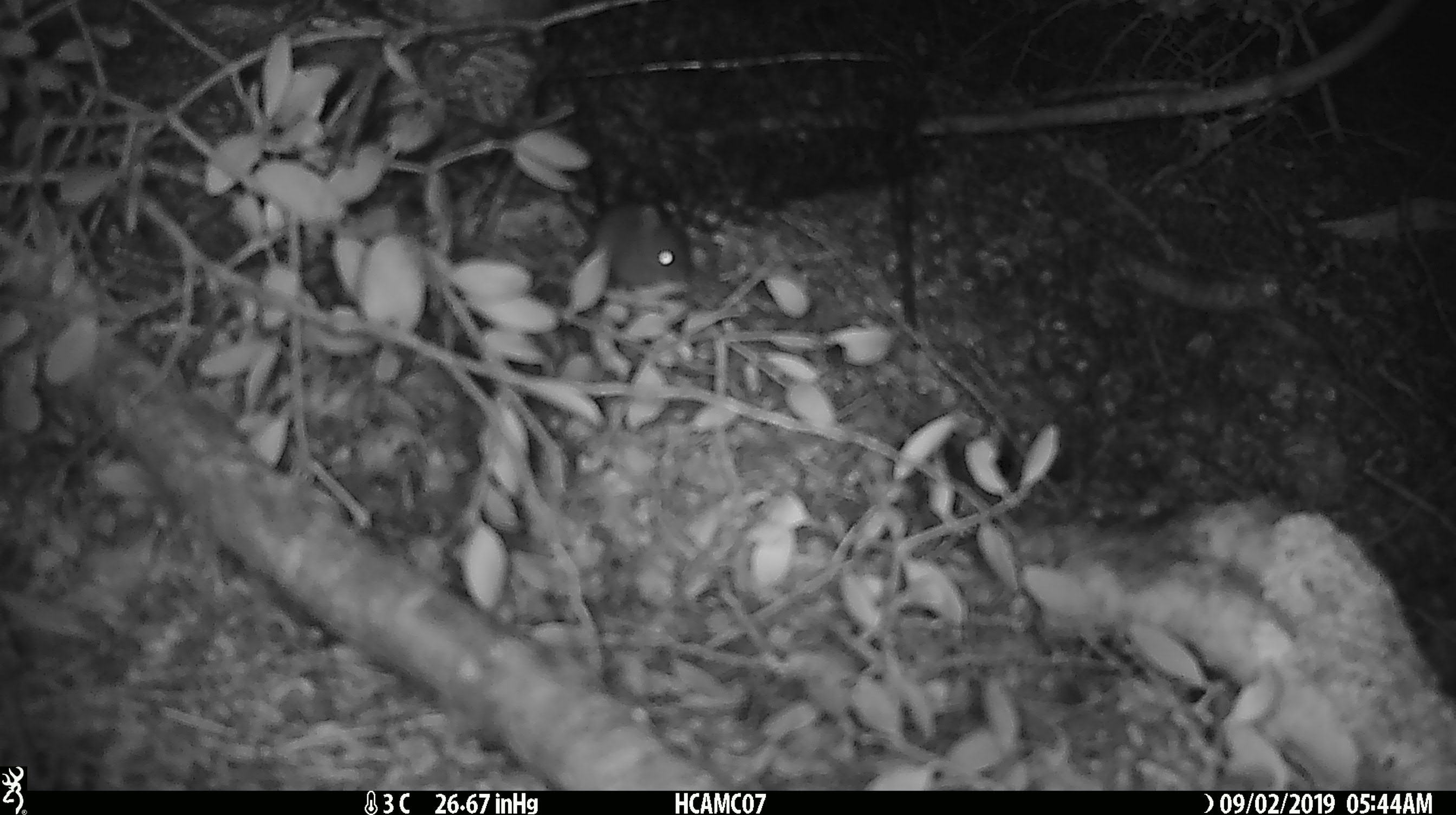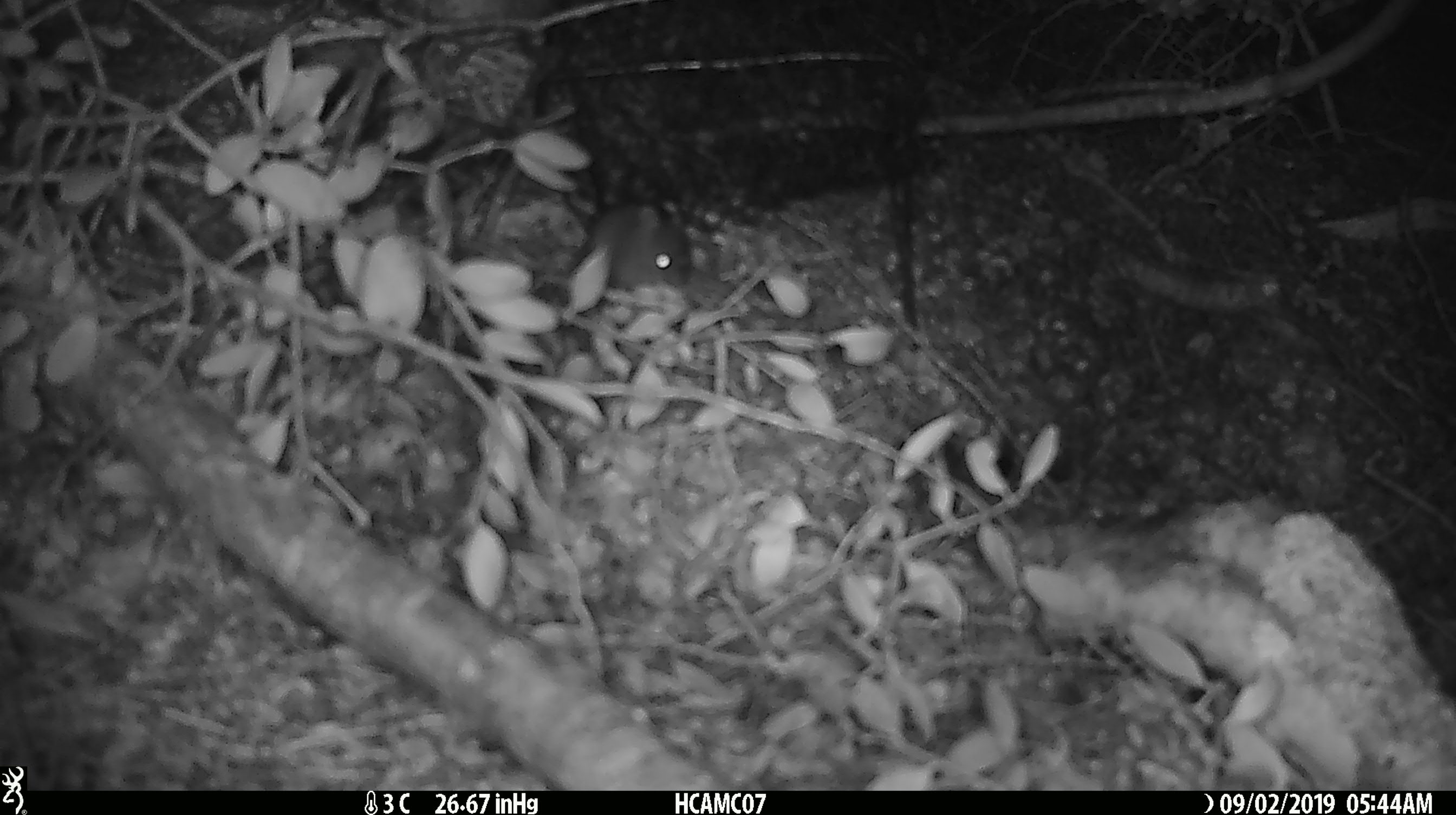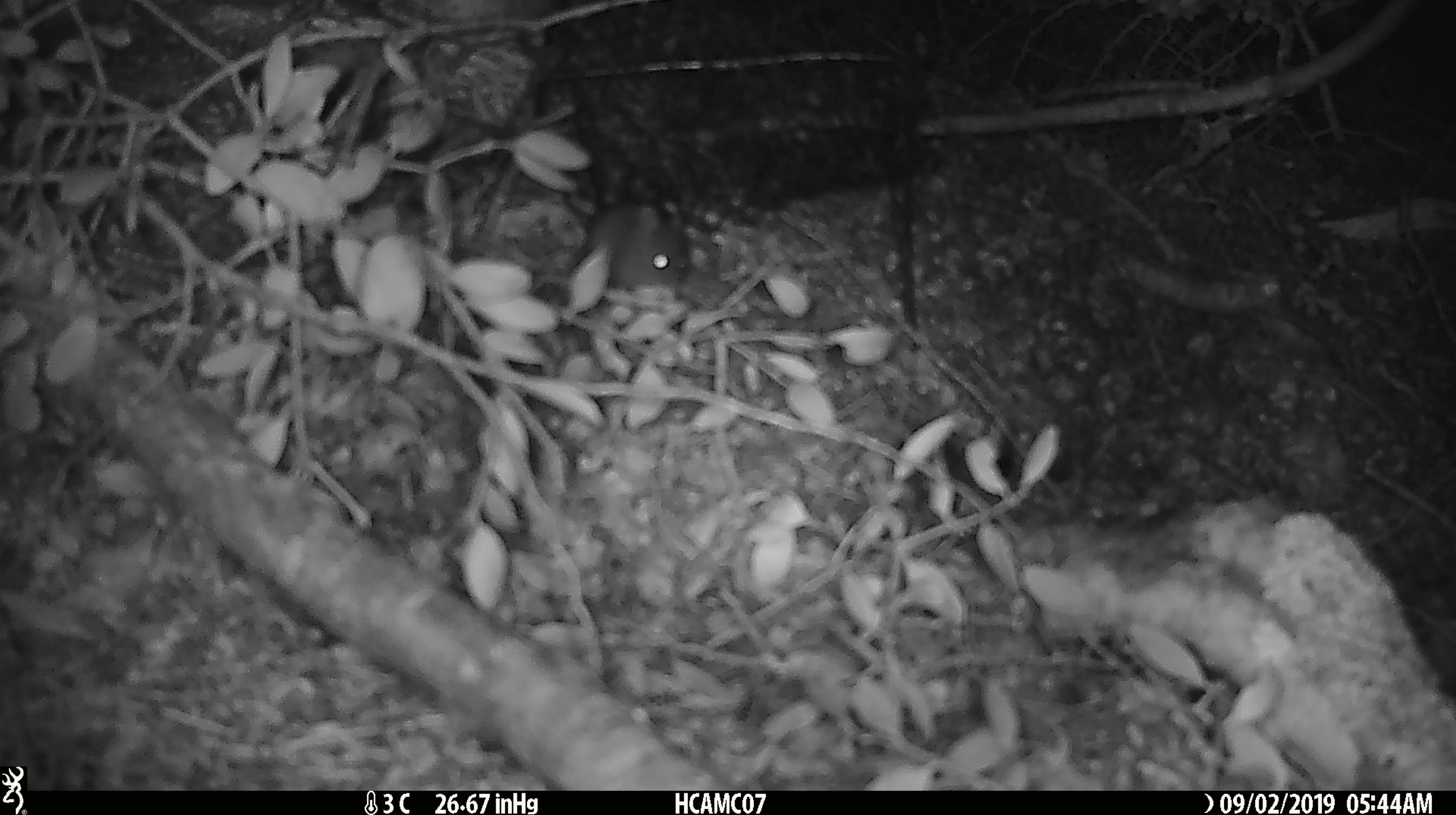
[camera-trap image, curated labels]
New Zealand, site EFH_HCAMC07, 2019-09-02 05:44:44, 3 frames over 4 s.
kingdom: Animalia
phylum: Chordata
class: Mammalia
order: Rodentia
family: Muridae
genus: Mus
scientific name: Mus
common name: mouse